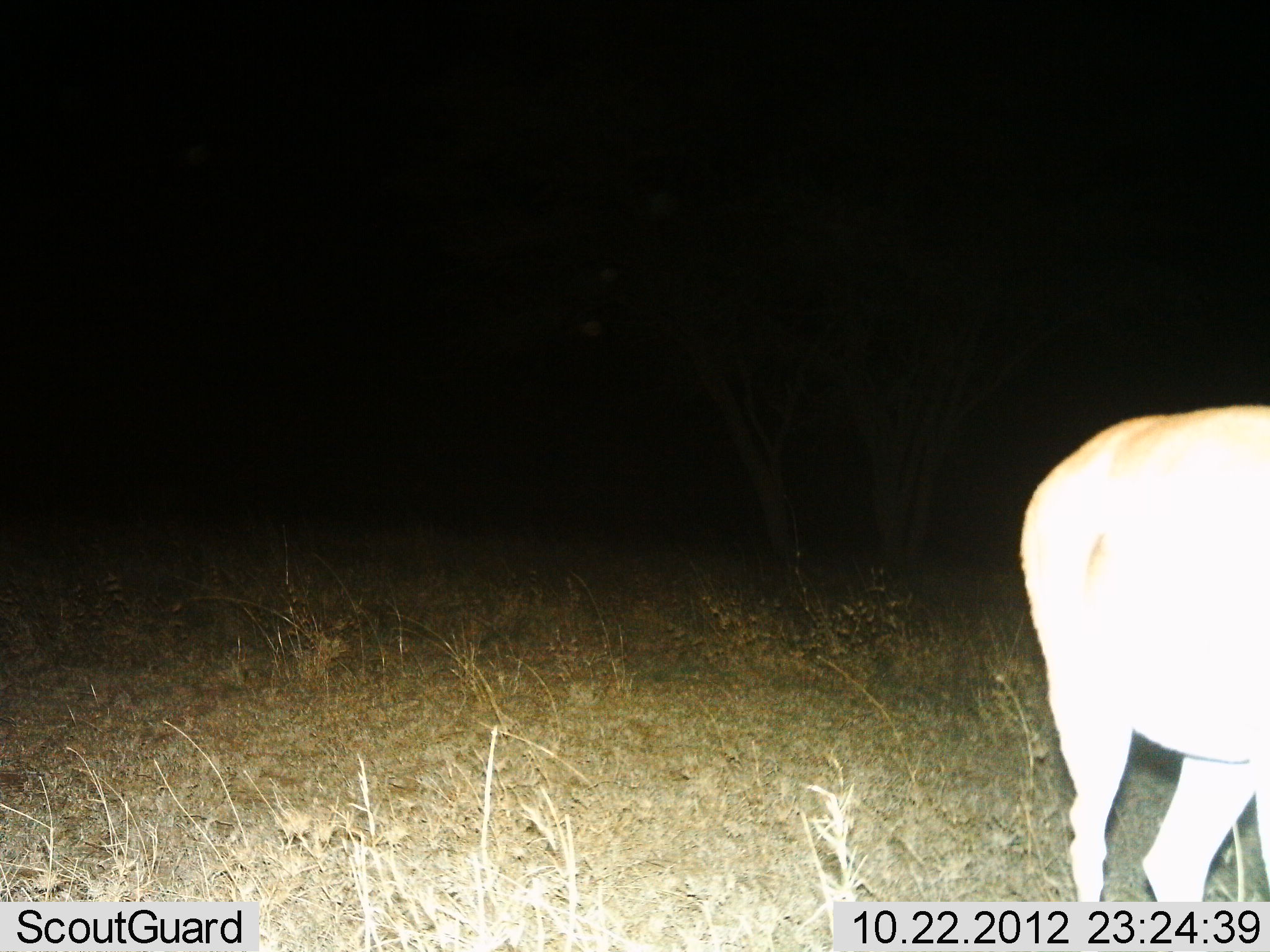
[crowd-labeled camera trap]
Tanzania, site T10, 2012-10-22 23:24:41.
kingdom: Animalia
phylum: Chordata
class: Mammalia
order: Artiodactyla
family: Bovidae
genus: Redunca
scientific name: Redunca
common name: reedbuck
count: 1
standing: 88%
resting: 0%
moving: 12%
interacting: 0%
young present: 0%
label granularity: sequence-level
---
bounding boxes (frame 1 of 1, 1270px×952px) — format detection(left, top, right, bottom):
animal: detection(1016, 404, 1270, 901)